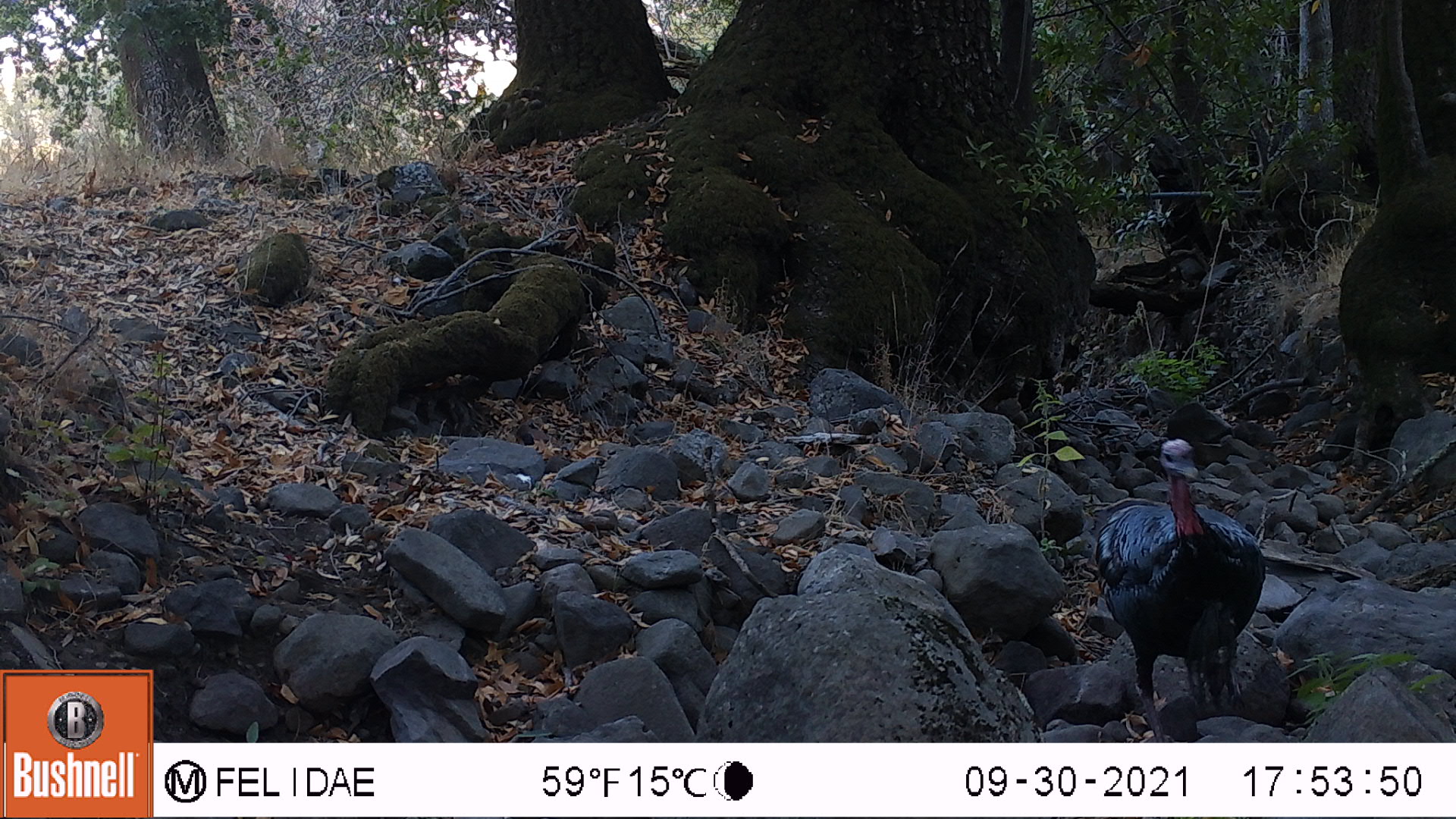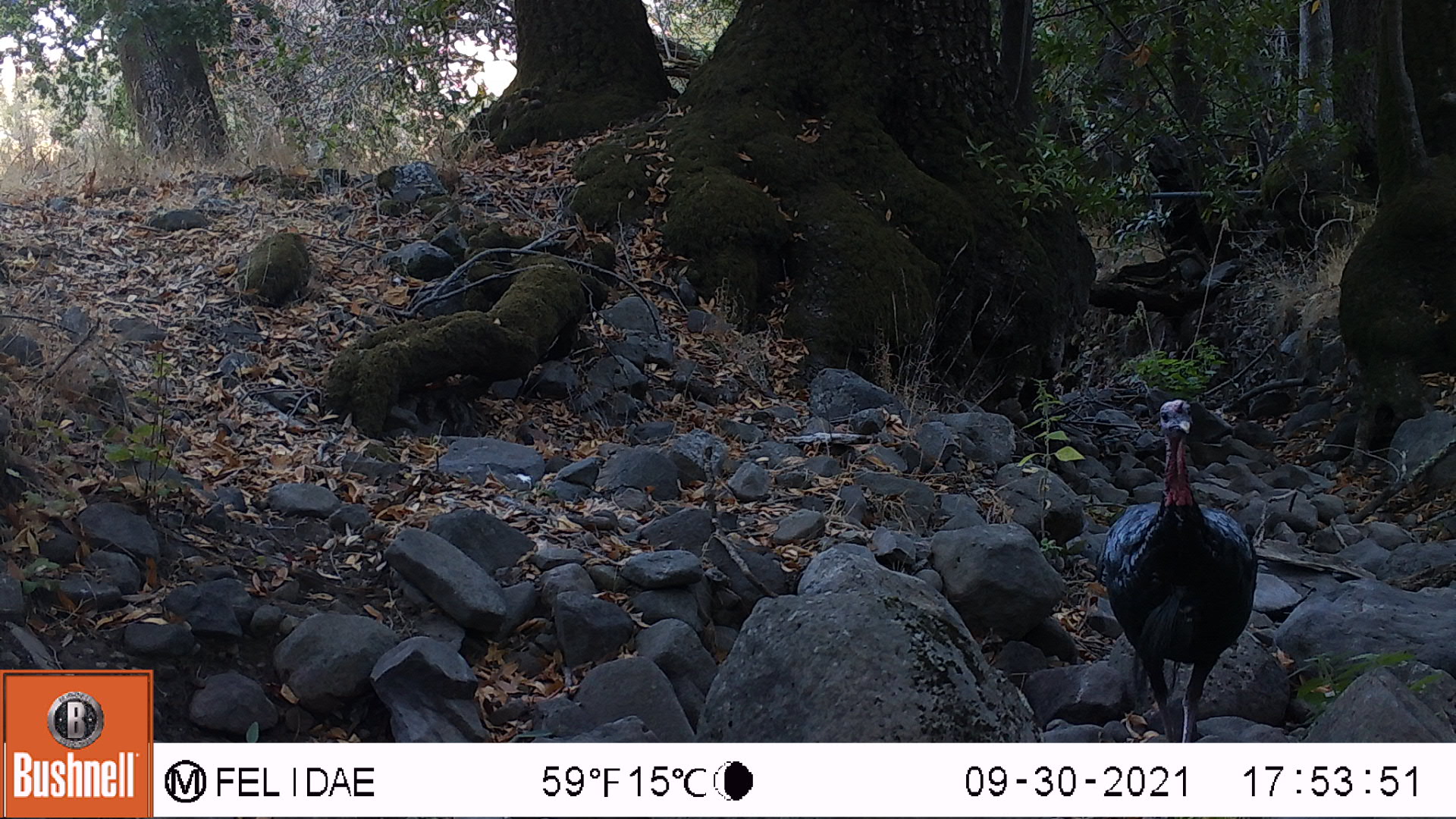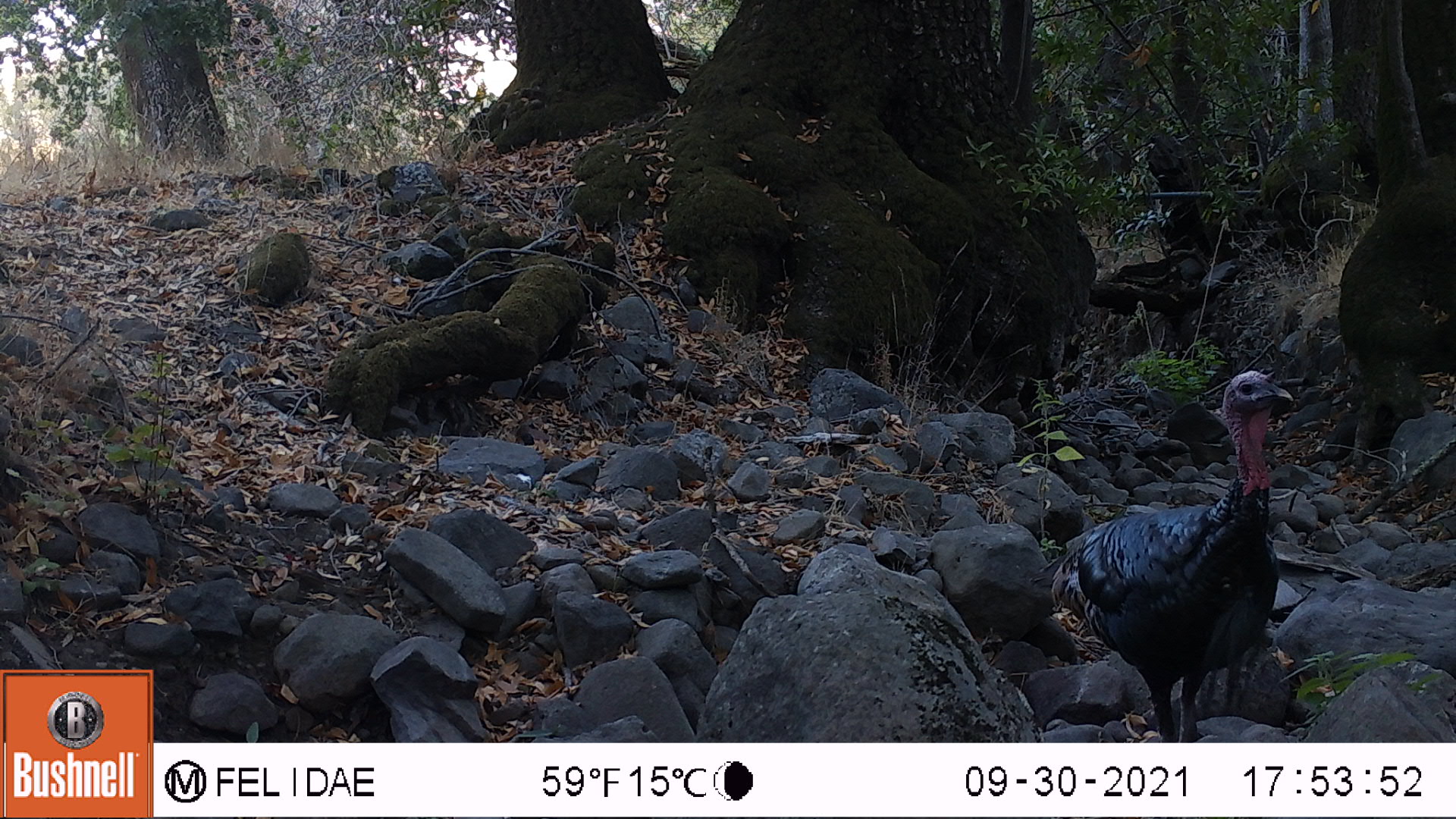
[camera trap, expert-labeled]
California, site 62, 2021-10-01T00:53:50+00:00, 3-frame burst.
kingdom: Animalia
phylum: Chordata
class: Aves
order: Galliformes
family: Phasianidae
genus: Meleagris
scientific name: Meleagris gallopavo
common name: turkey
Turkey (Meleagris gallopavo).